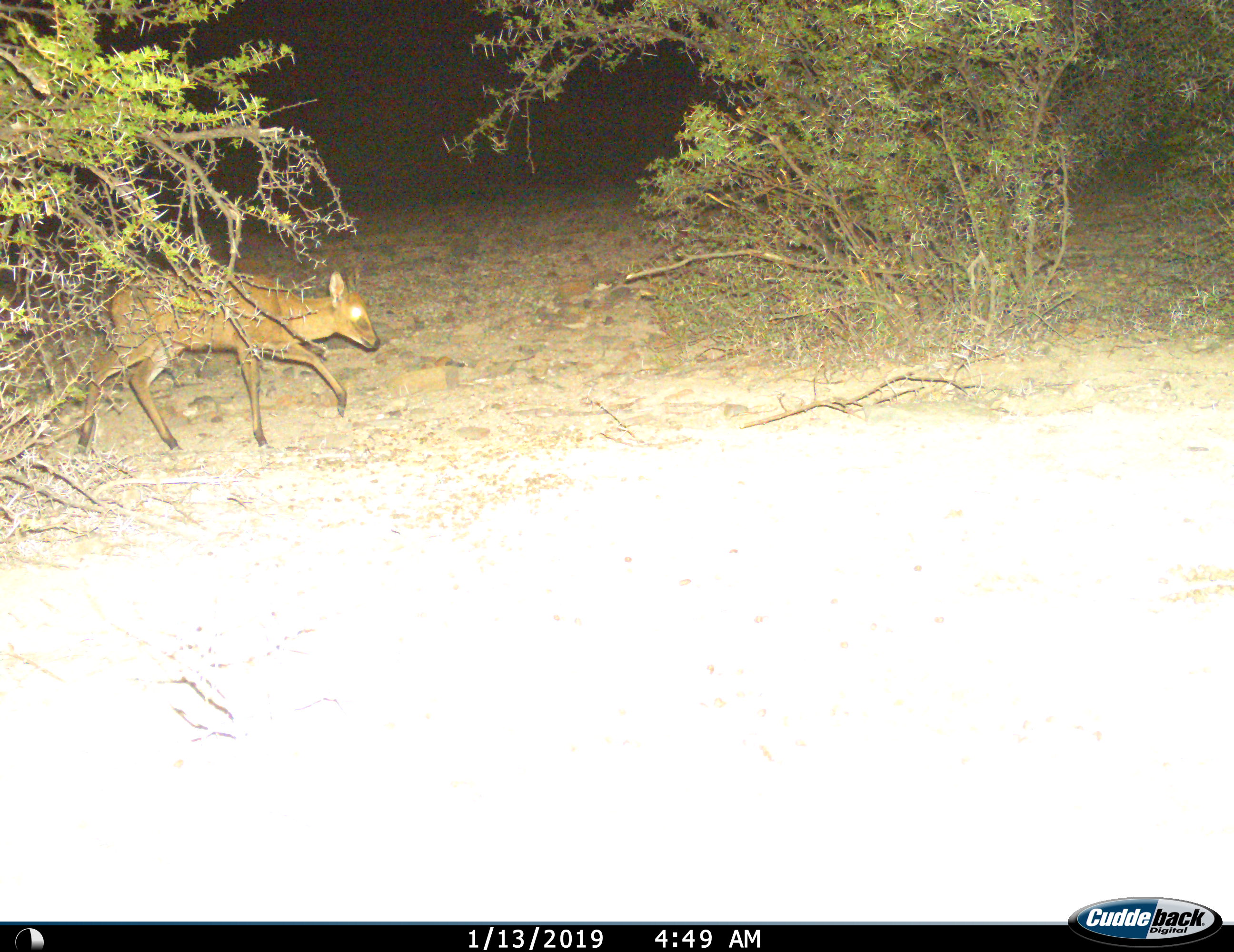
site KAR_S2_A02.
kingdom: Animalia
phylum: Chordata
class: Mammalia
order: Artiodactyla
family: Bovidae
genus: Sylvicapra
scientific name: Sylvicapra grimmia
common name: common duiker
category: duikercommongrey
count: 1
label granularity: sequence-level